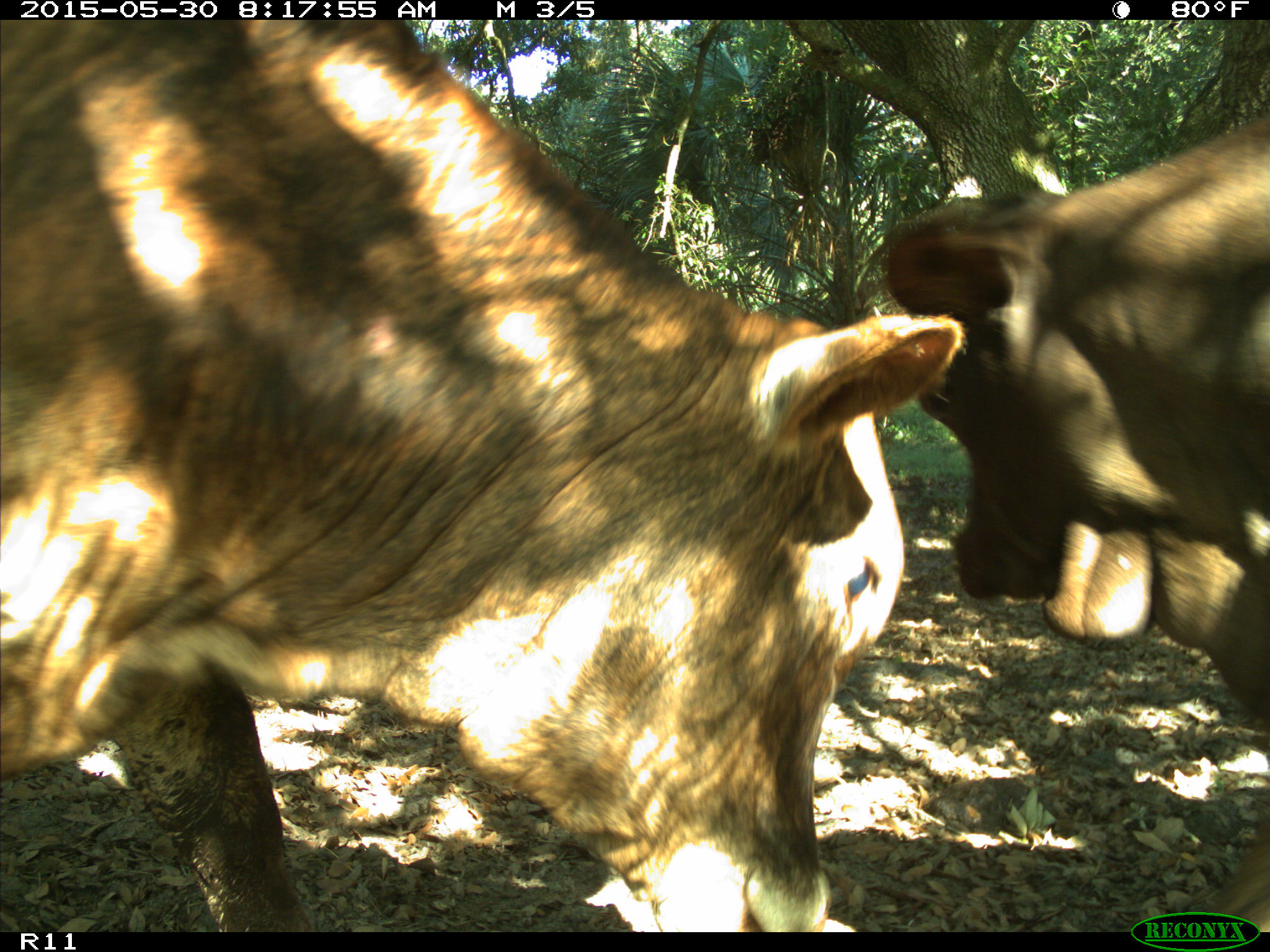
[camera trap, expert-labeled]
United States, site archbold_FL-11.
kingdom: Animalia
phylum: Chordata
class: Mammalia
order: Artiodactyla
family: Bovidae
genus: Bos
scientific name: Bos taurus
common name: domestic cow